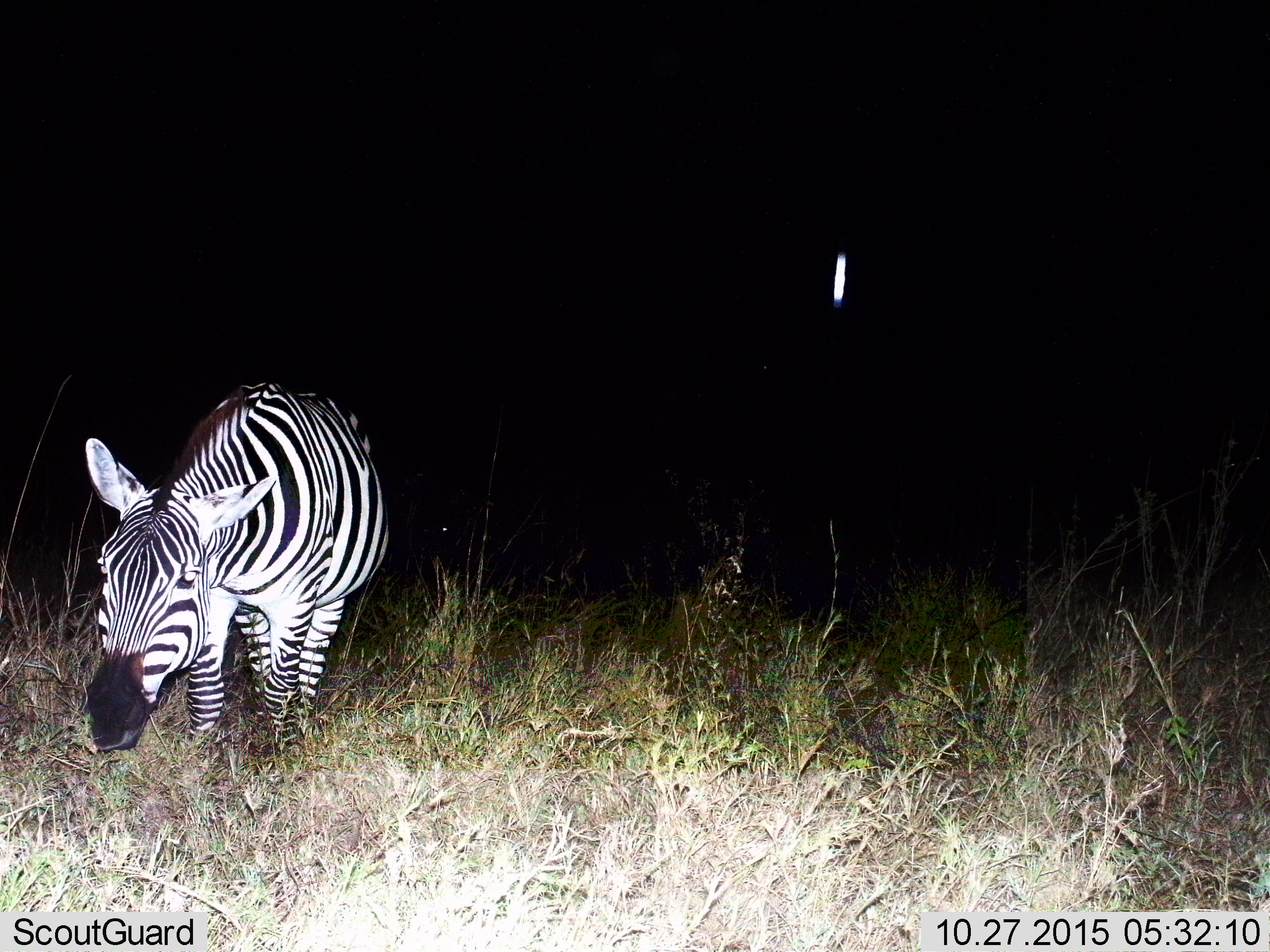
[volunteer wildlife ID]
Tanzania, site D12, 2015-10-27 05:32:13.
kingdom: Animalia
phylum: Chordata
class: Mammalia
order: Perissodactyla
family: Equidae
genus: Equus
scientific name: Equus quagga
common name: plains zebra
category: zebra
Zebra (plains zebra) (Equus quagga), count 1. Behavior (volunteer vote fractions): standing 69%, resting 0%, moving 6%, interacting 6%. Young present (vote fraction): 0%. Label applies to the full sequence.